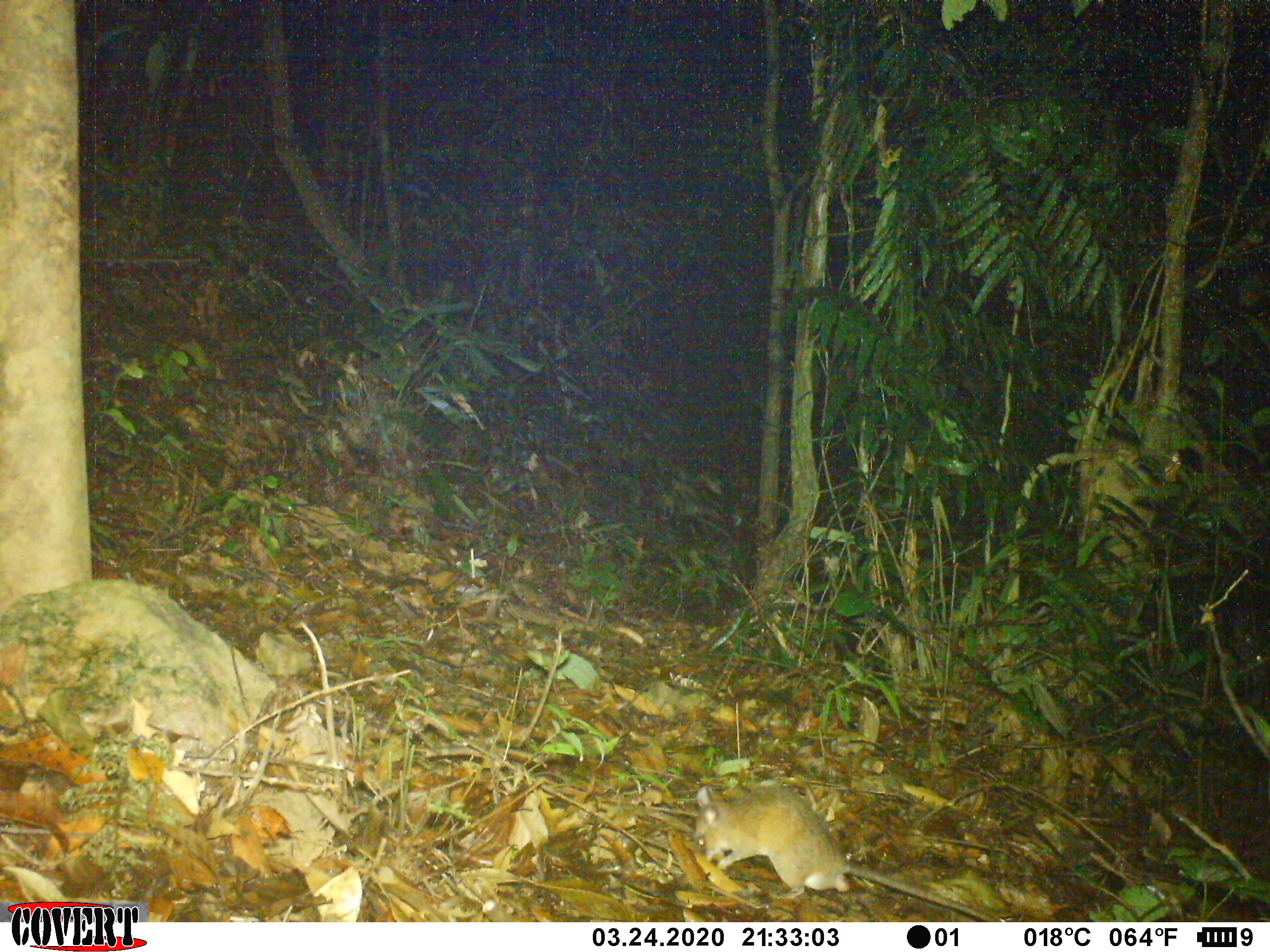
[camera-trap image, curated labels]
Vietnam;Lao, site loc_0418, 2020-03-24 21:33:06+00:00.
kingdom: Animalia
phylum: Chordata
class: Mammalia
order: Rodentia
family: Muridae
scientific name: Muridae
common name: old-world mice and rats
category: unidentified murid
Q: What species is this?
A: Unidentified murid (old-world mice and rats) (Muridae).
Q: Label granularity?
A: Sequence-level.